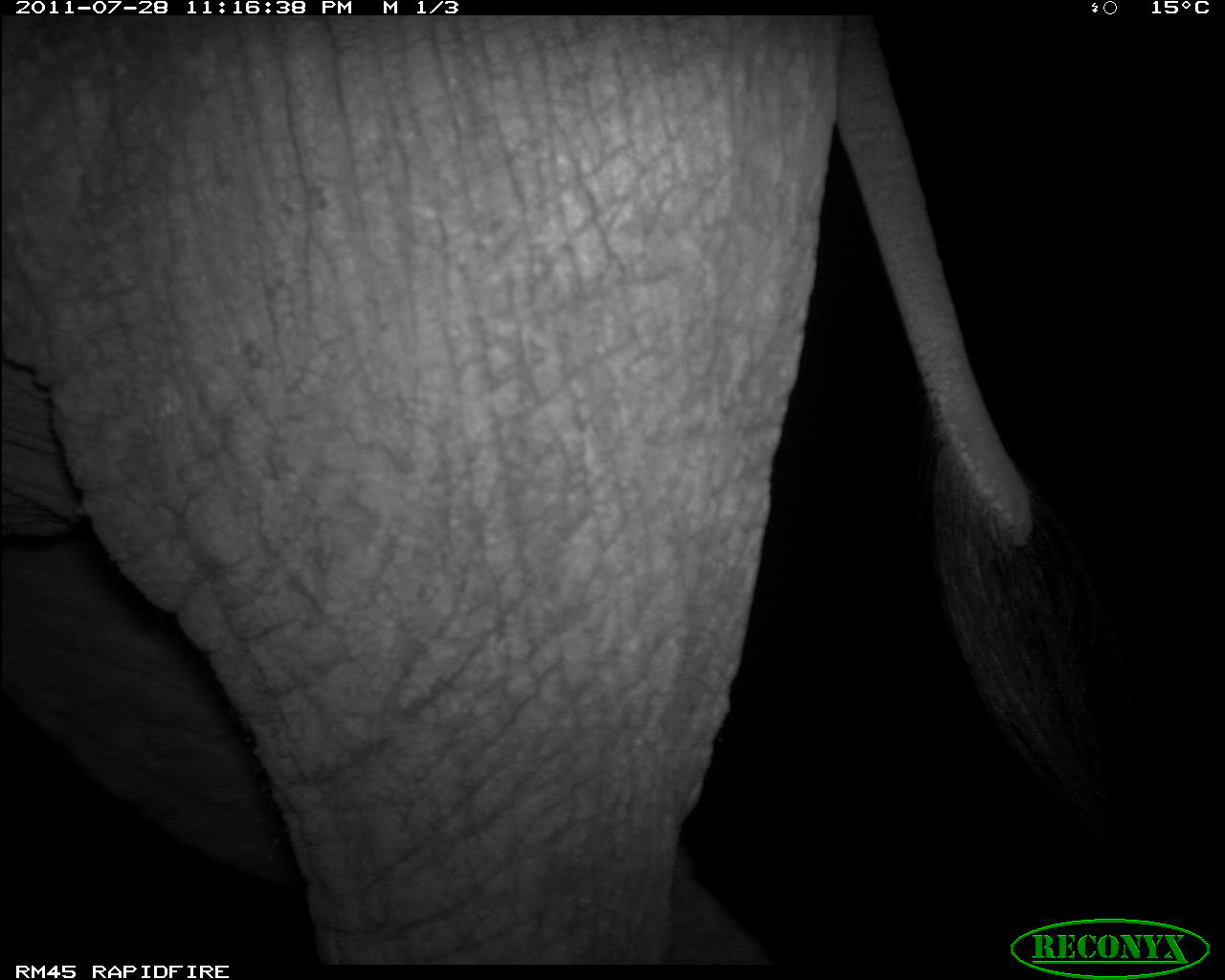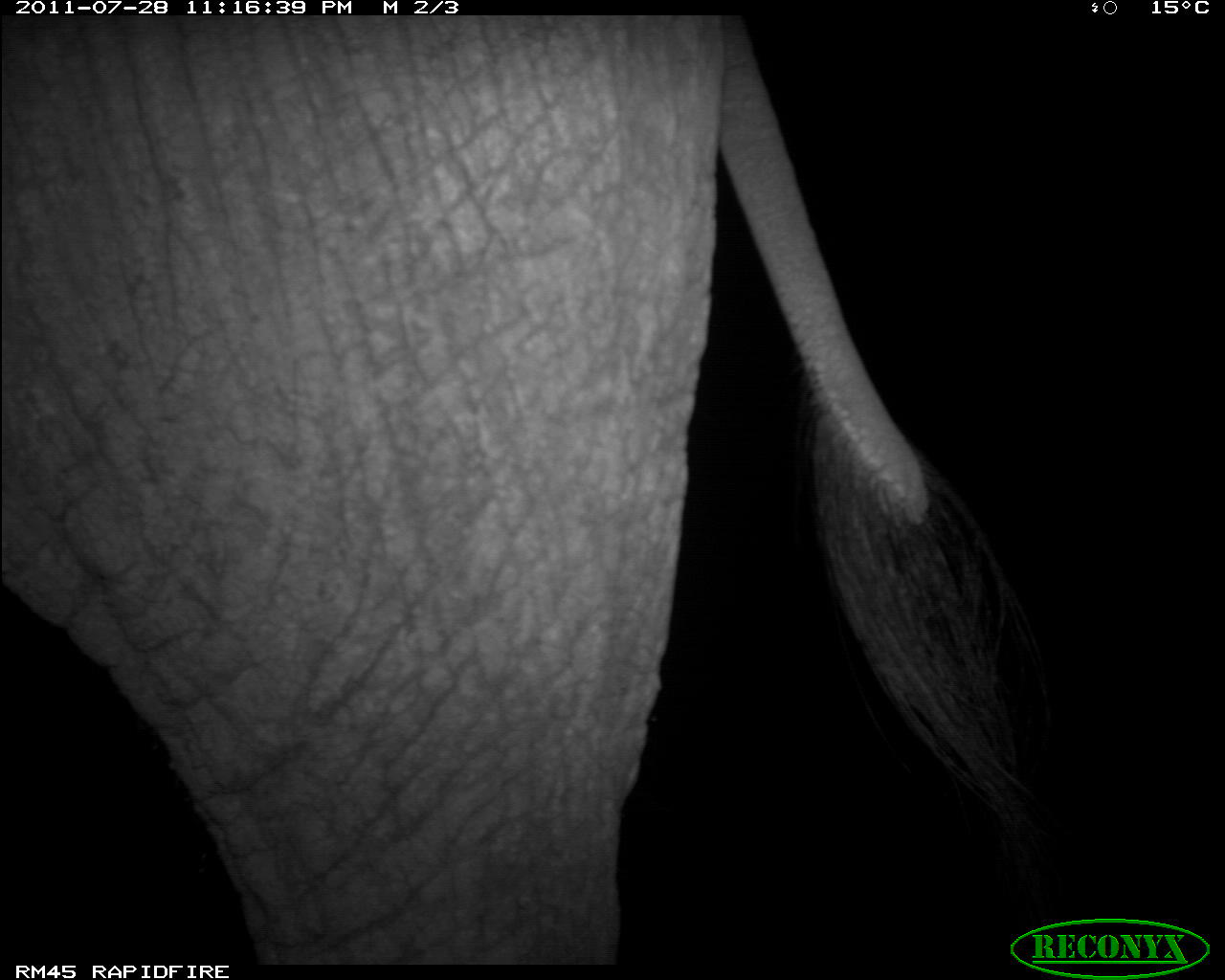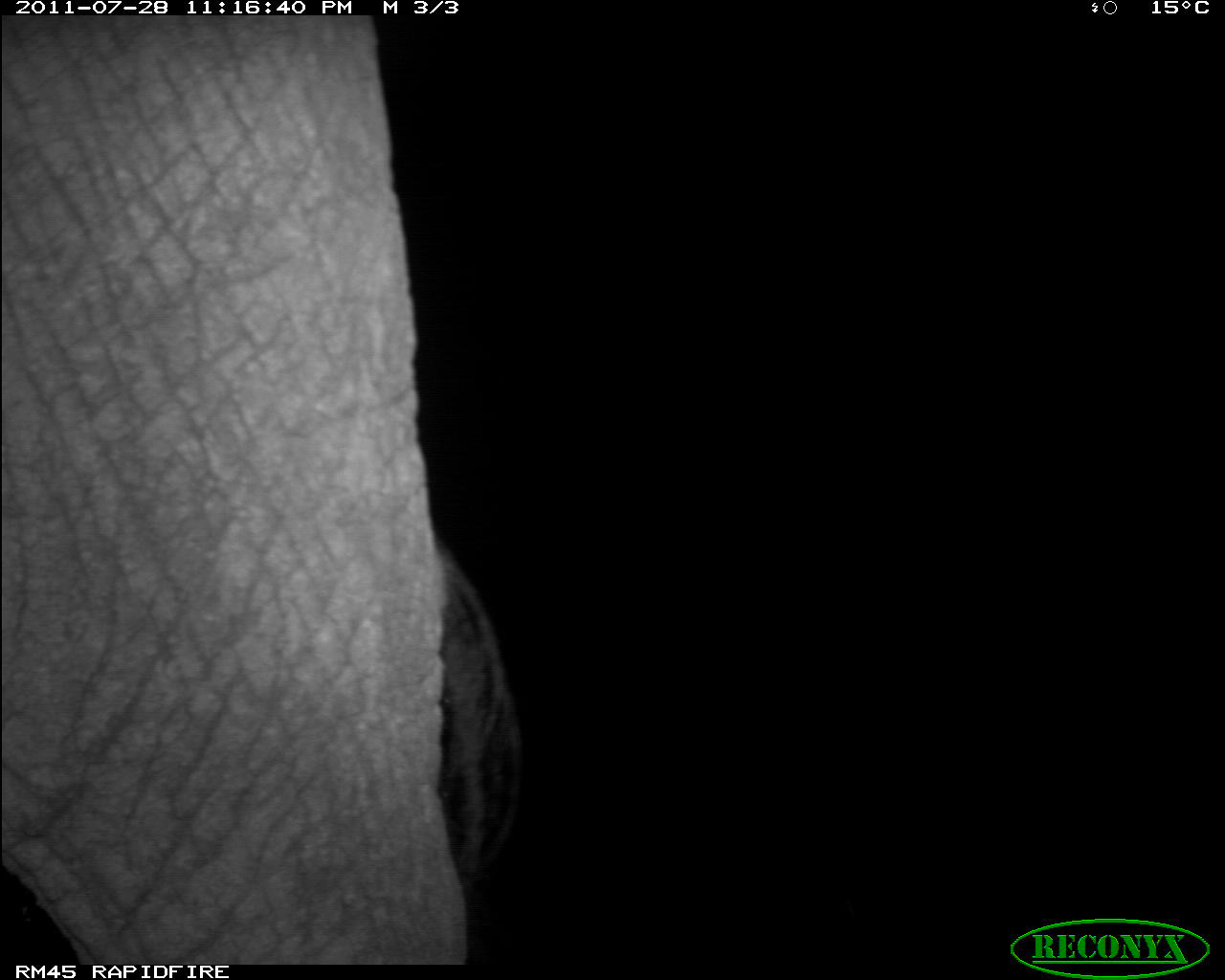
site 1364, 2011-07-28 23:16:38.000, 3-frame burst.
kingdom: Animalia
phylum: Chordata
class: Mammalia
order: Proboscidea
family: Elephantidae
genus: Loxodonta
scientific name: Loxodonta africana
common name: african bush elephant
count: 1